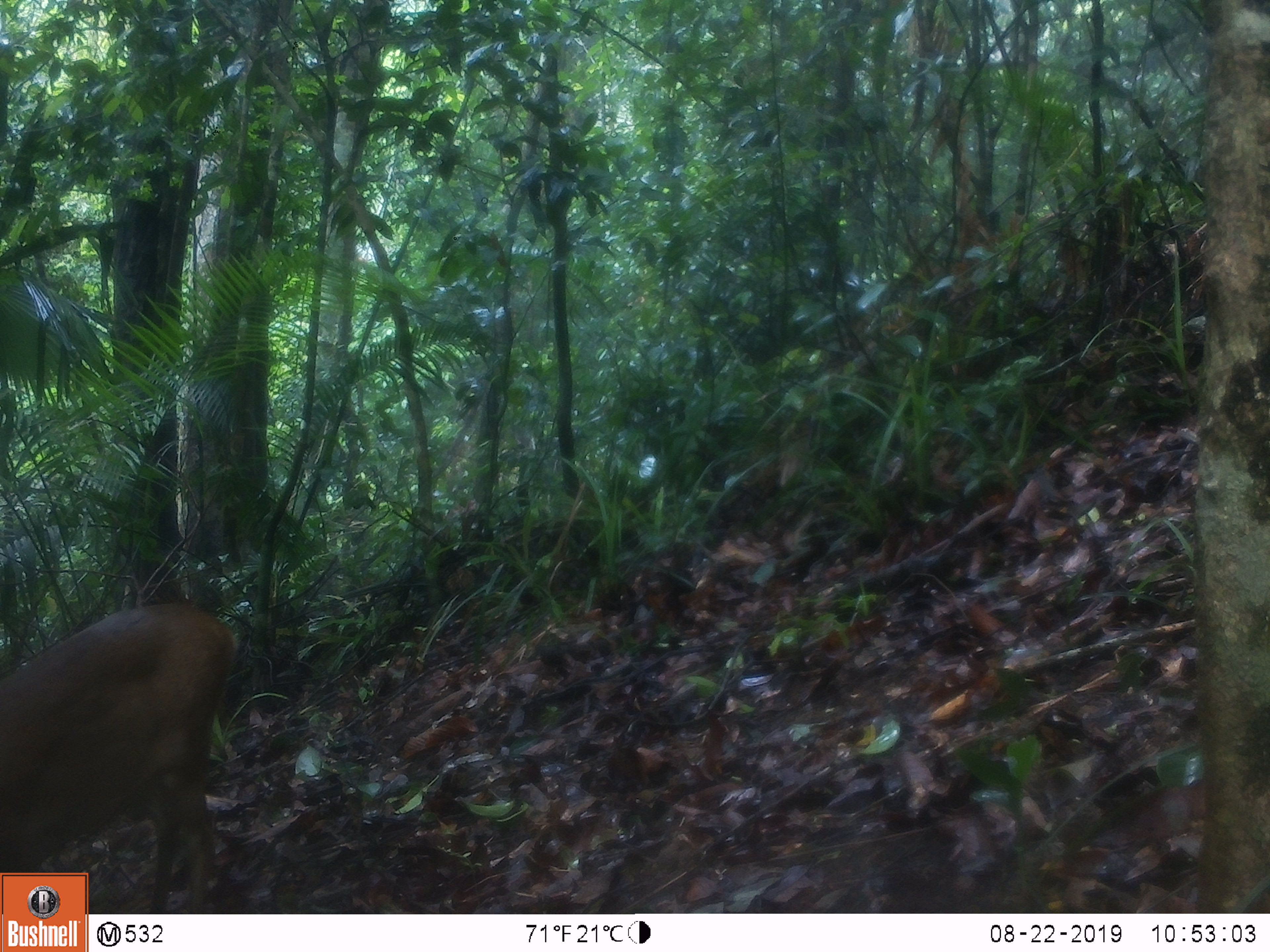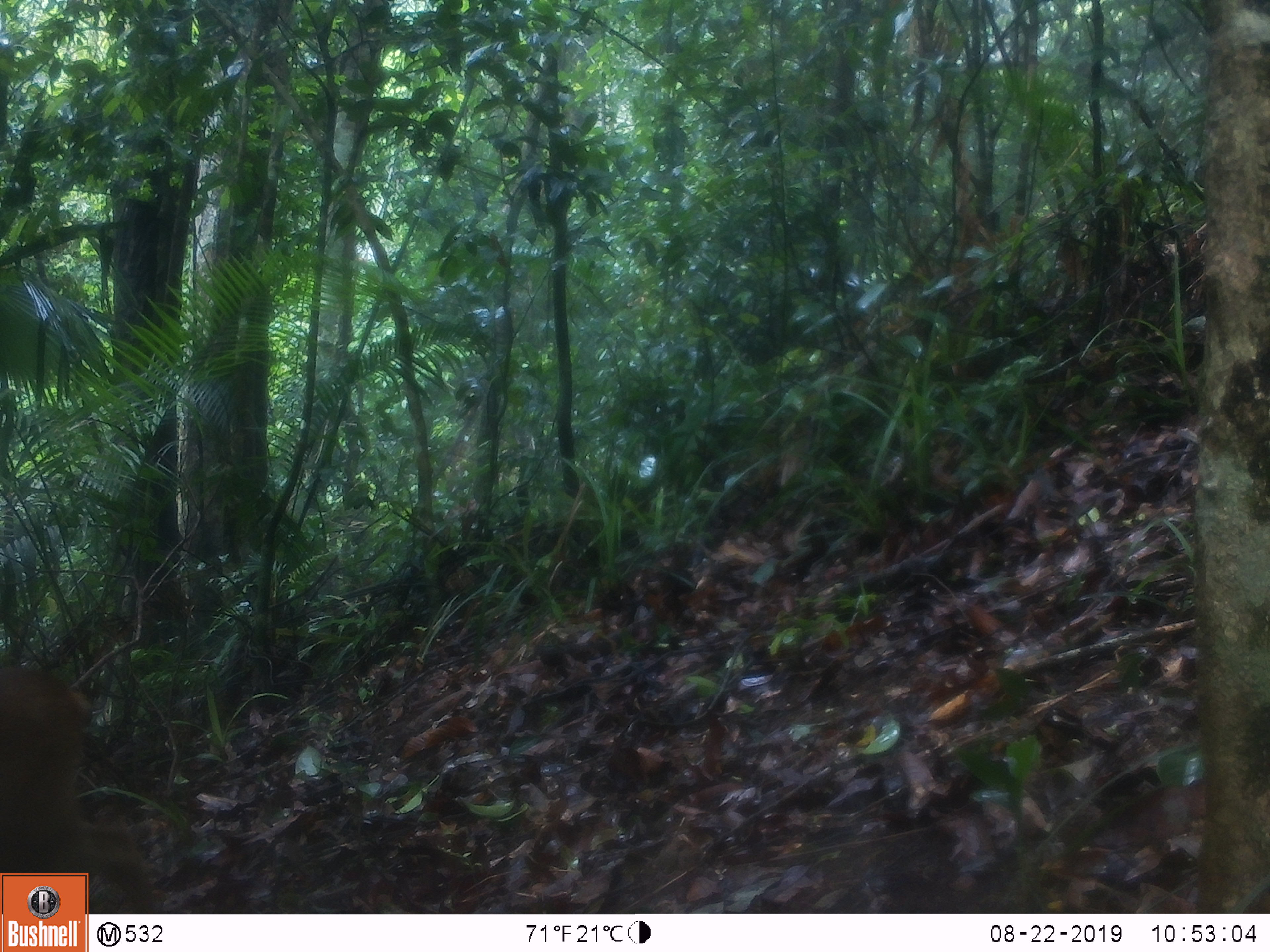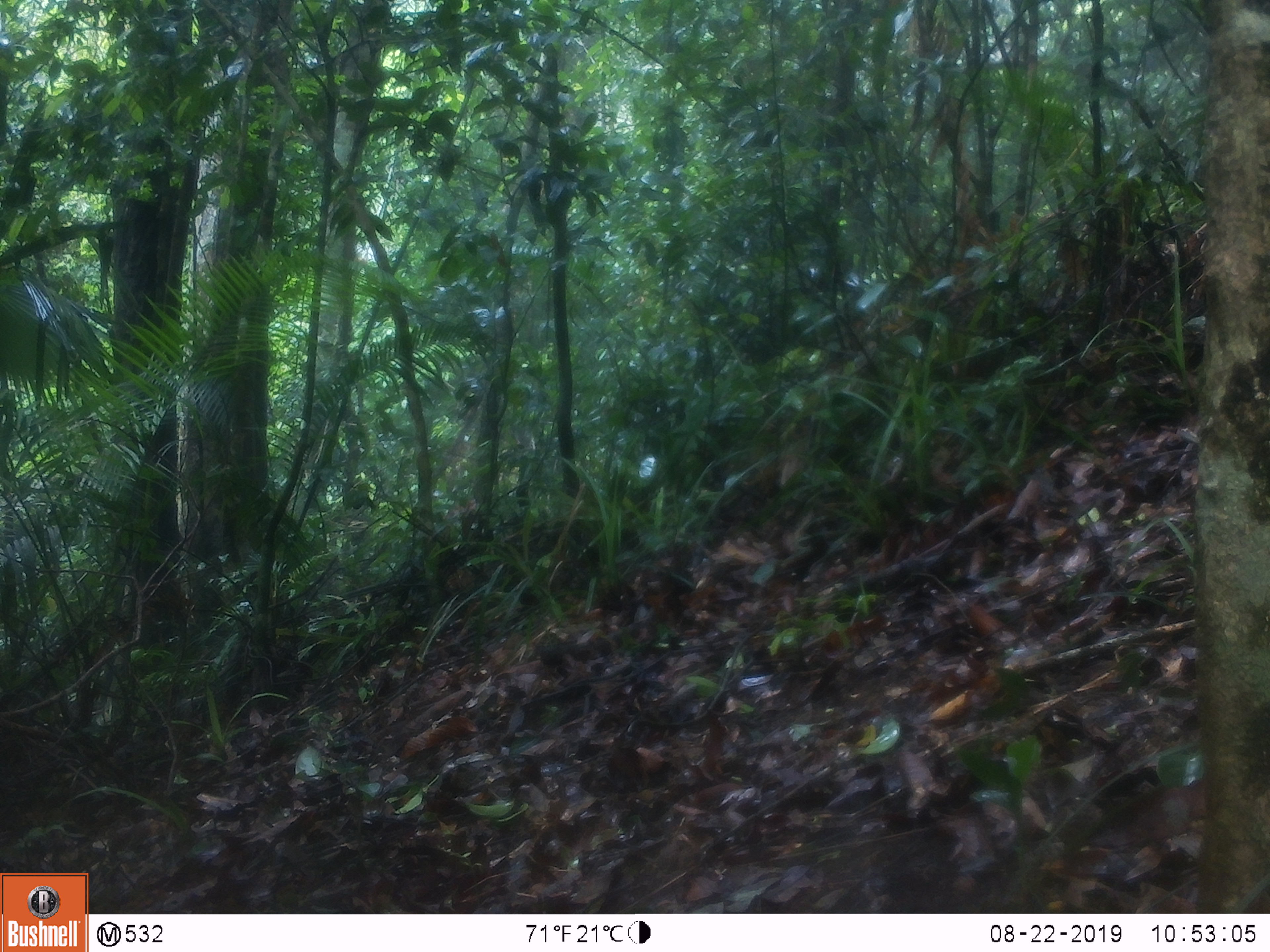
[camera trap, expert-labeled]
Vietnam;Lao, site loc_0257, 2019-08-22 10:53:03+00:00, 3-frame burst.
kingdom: Animalia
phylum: Chordata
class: Mammalia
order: Artiodactyla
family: Cervidae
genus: Muntiacus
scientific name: Muntiacus vuquangensis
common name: large-antlered muntjac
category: large antlered muntjac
Large antlered muntjac (large-antlered muntjac) (Muntiacus vuquangensis). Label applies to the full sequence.